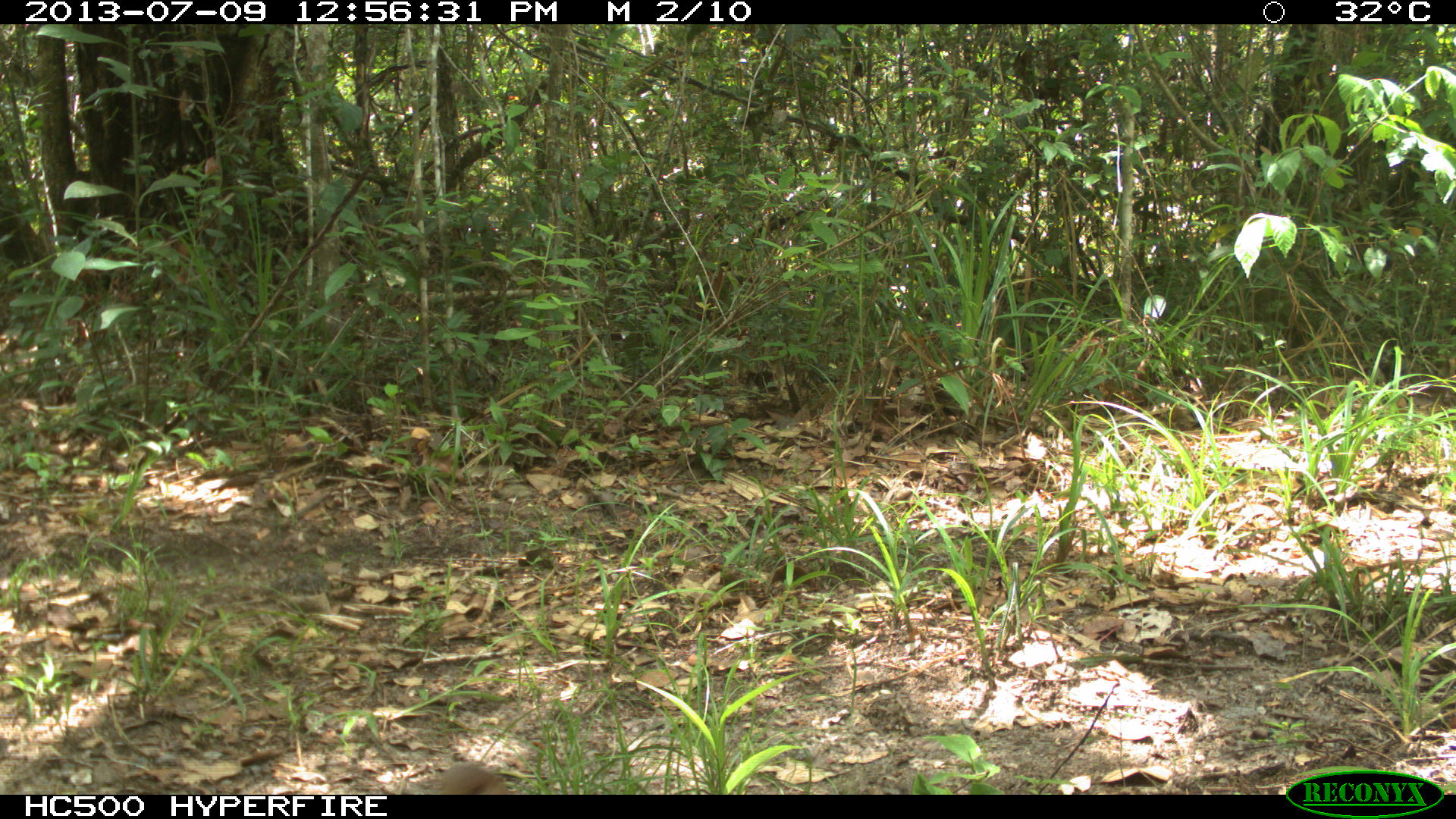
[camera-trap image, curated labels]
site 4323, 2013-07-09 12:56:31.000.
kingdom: Animalia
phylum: Chordata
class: Aves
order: Columbiformes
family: Columbidae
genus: Claravis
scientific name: Claravis pretiosa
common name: blue ground-dove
Claravis pretiosa (blue ground-dove), count 1.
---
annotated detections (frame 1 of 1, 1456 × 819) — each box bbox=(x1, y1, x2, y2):
claravis pretiosa: bbox=(431, 762, 511, 794)